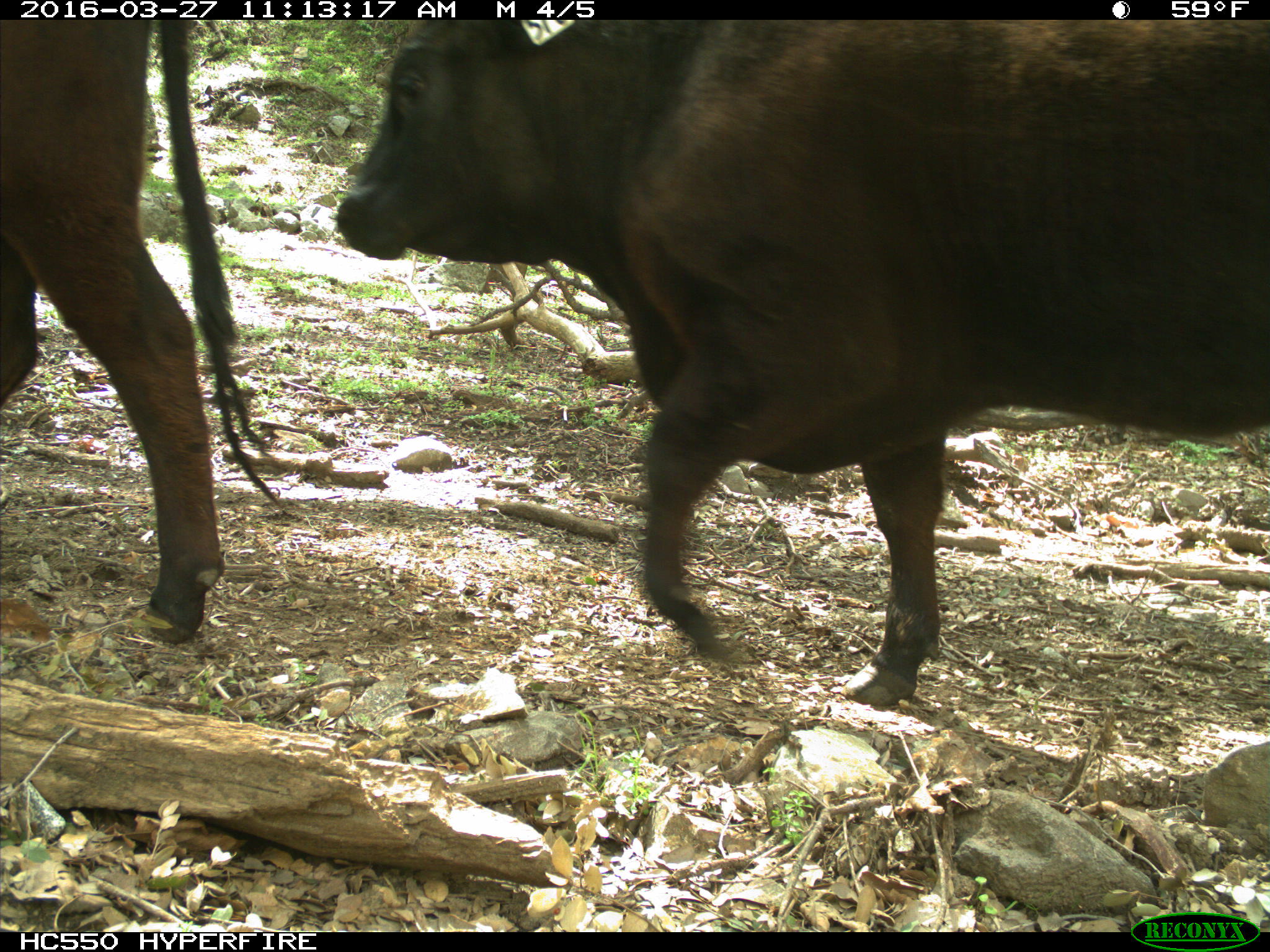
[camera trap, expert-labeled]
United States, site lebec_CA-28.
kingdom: Animalia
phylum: Chordata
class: Mammalia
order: Artiodactyla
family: Bovidae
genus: Bos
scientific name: Bos taurus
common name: domestic cow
Bos taurus (domestic cow).